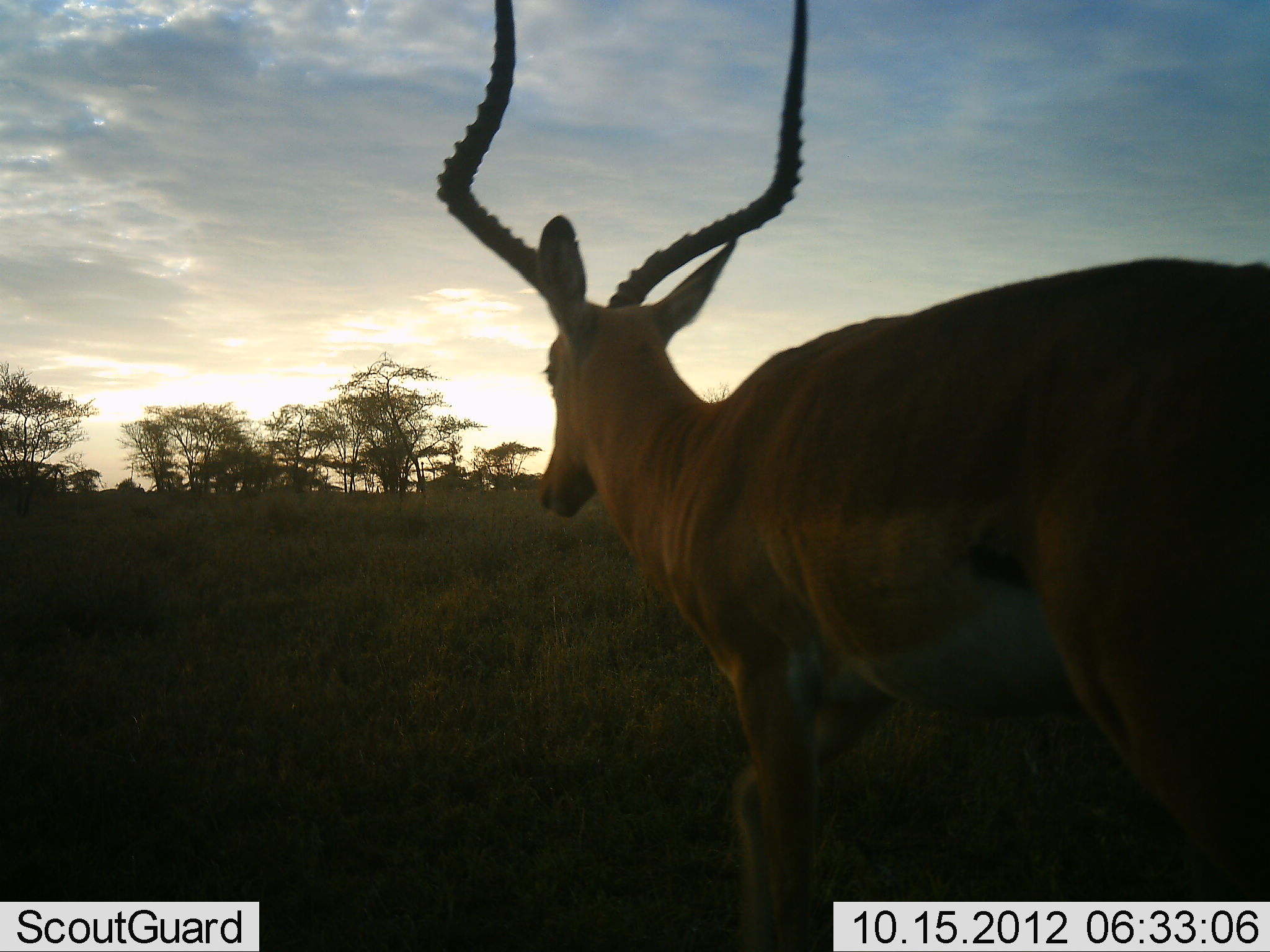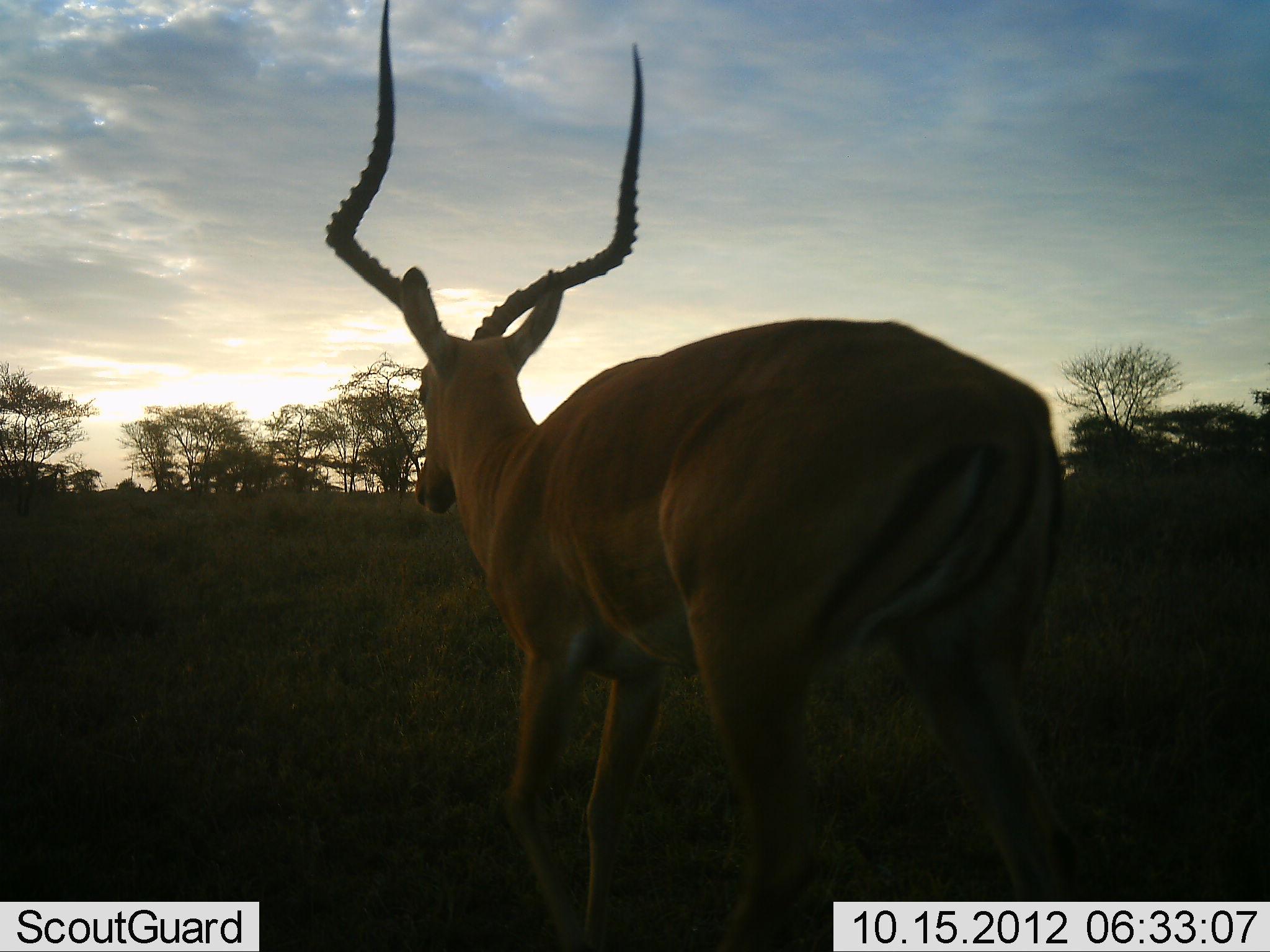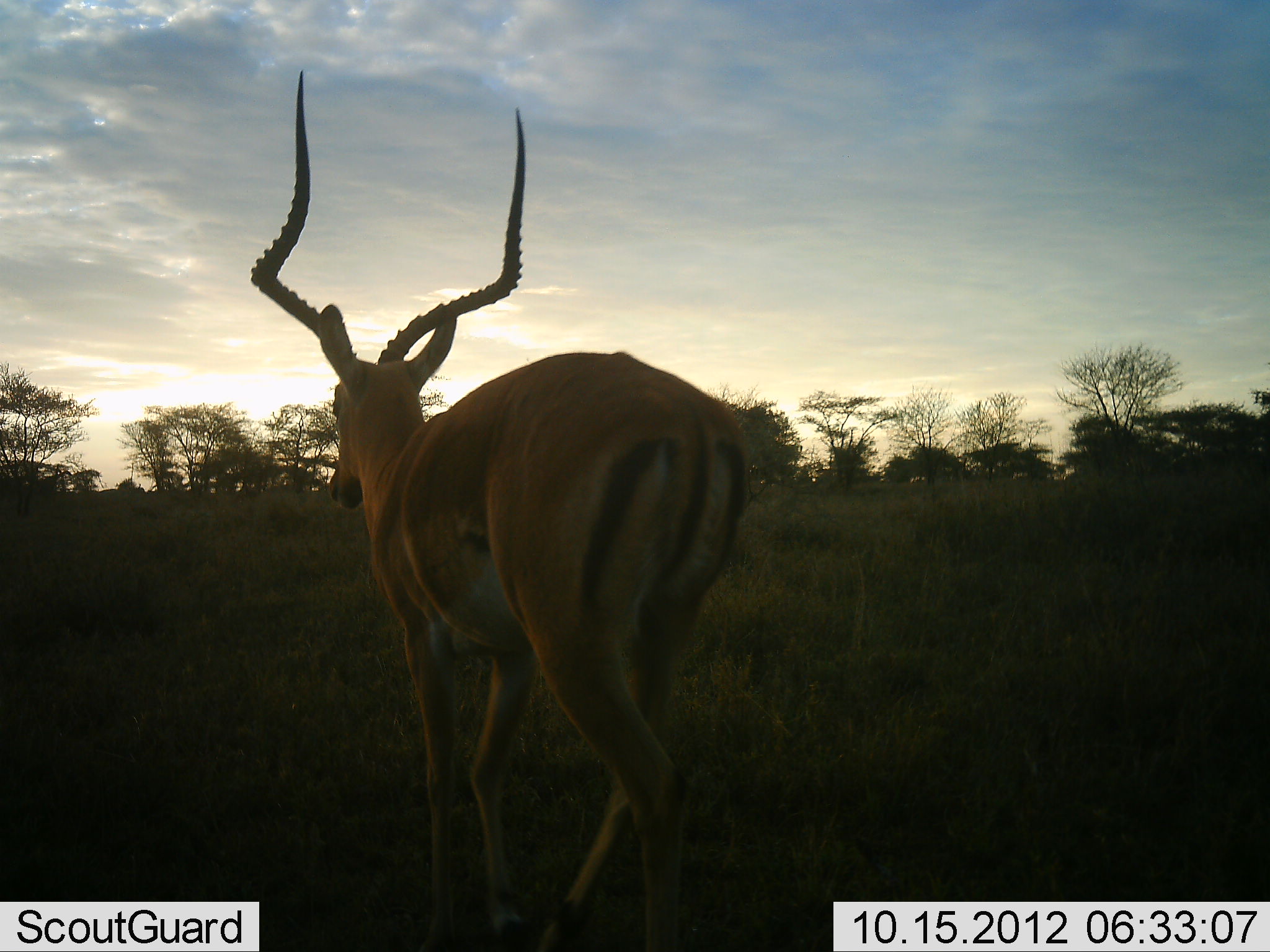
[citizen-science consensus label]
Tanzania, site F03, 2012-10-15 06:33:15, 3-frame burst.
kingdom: Animalia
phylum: Chordata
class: Mammalia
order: Artiodactyla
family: Bovidae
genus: Aepyceros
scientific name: Aepyceros melampus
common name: impala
Impala (Aepyceros melampus), count 1. Behavior (volunteer vote fractions): standing 0%, resting 0%, moving 100%, interacting 0%. Young present (vote fraction): 0%. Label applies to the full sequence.